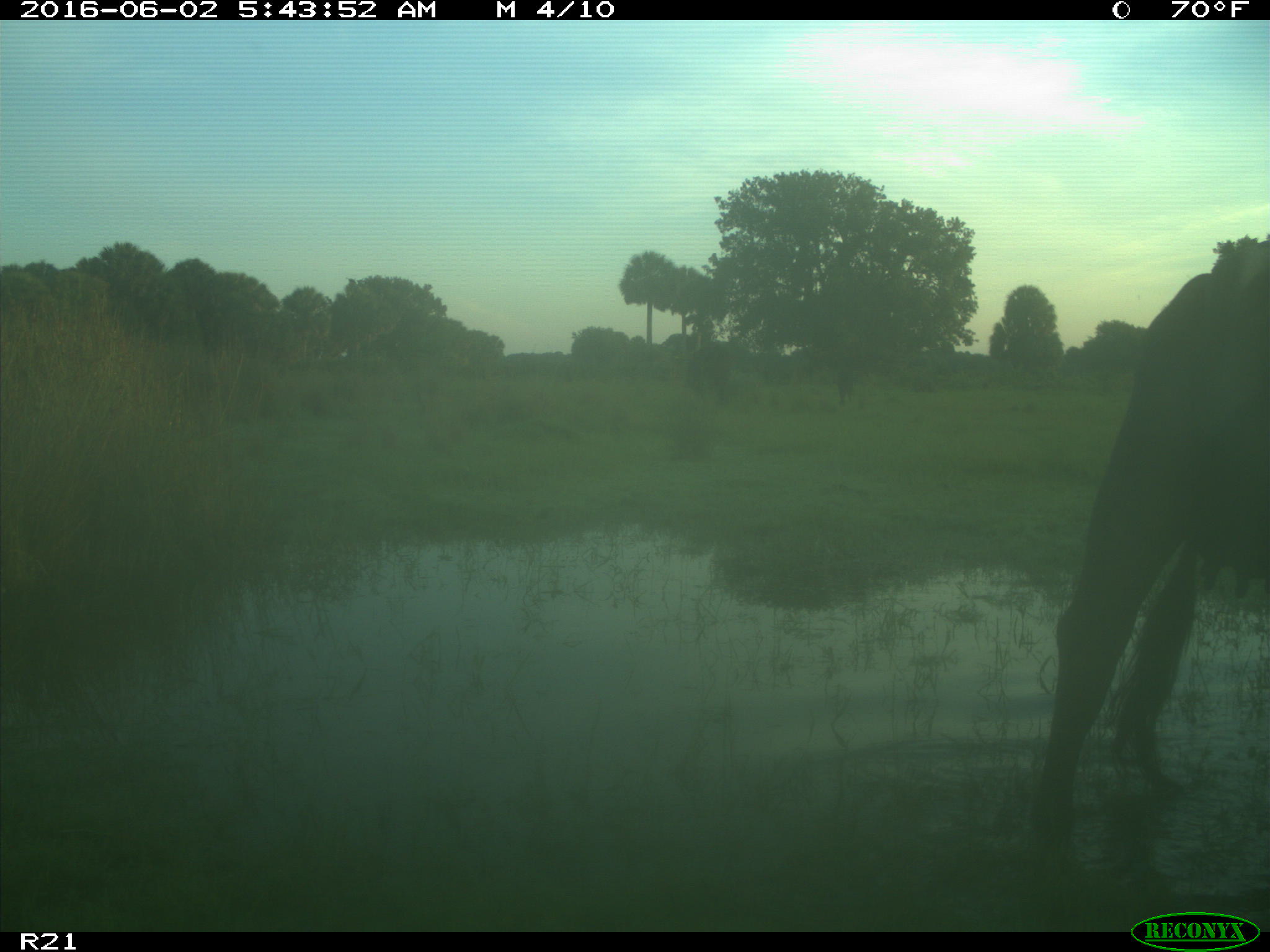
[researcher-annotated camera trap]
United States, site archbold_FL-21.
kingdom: Animalia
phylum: Chordata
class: Mammalia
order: Artiodactyla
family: Bovidae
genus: Bos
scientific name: Bos taurus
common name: domestic cow